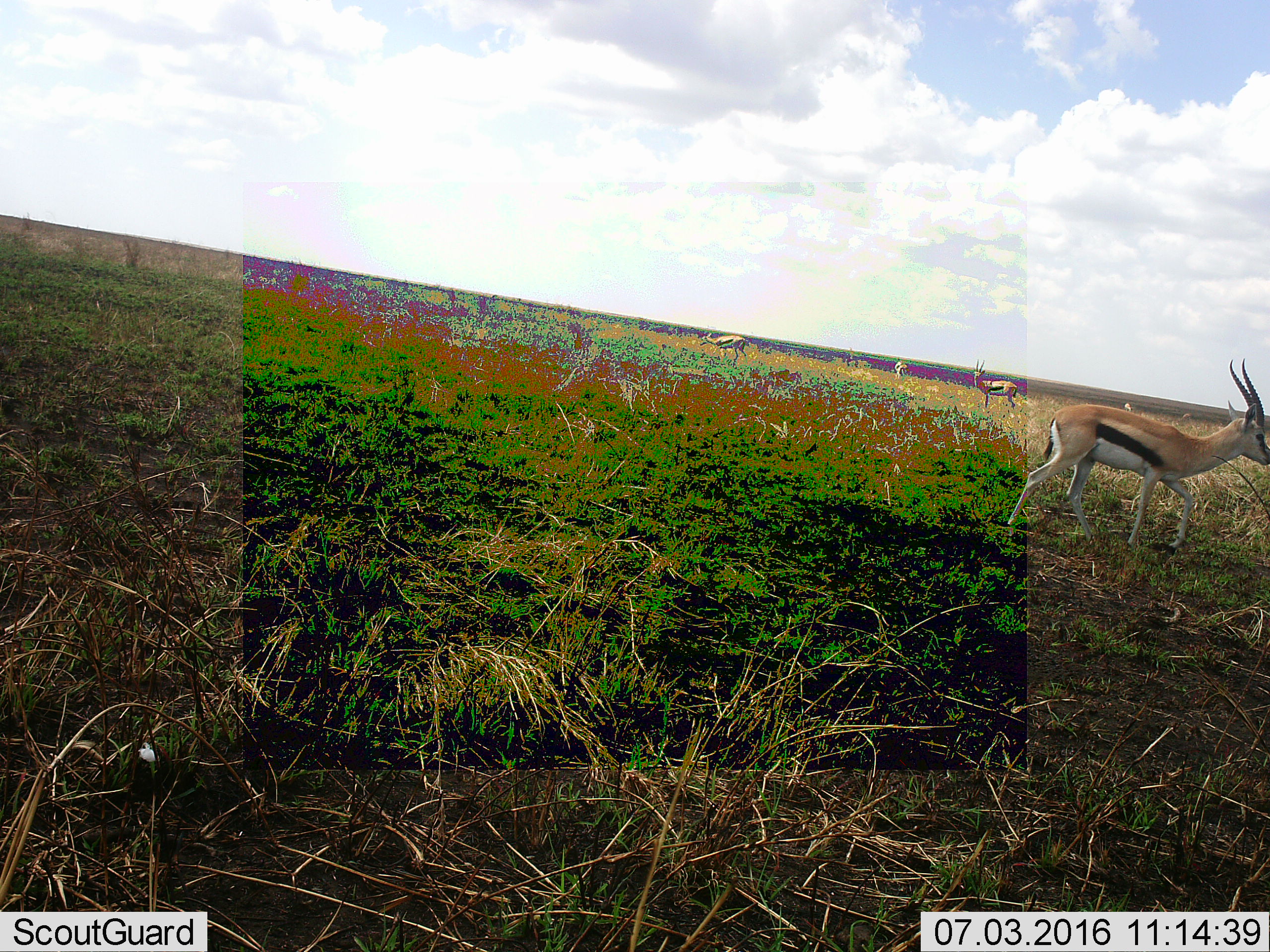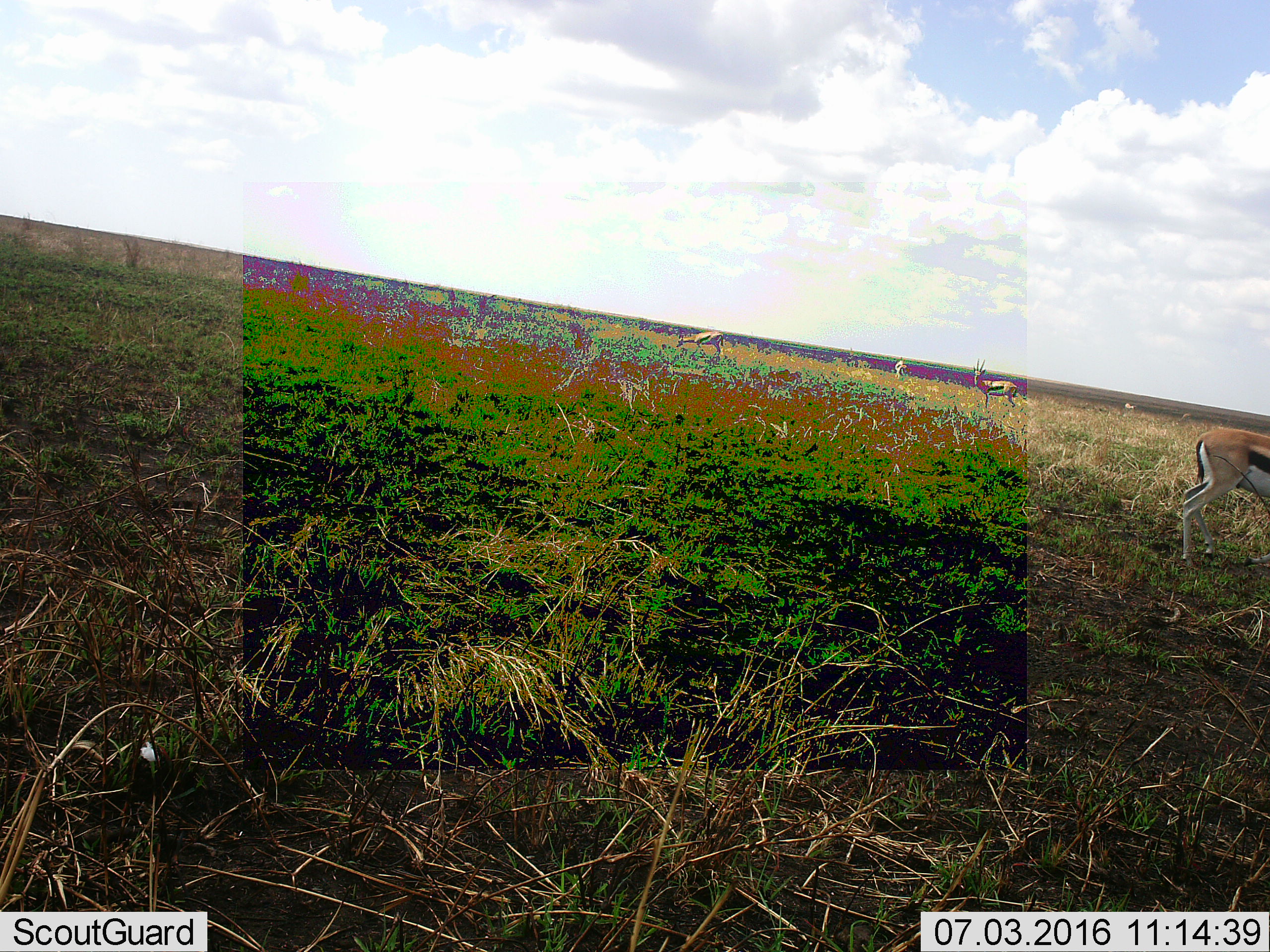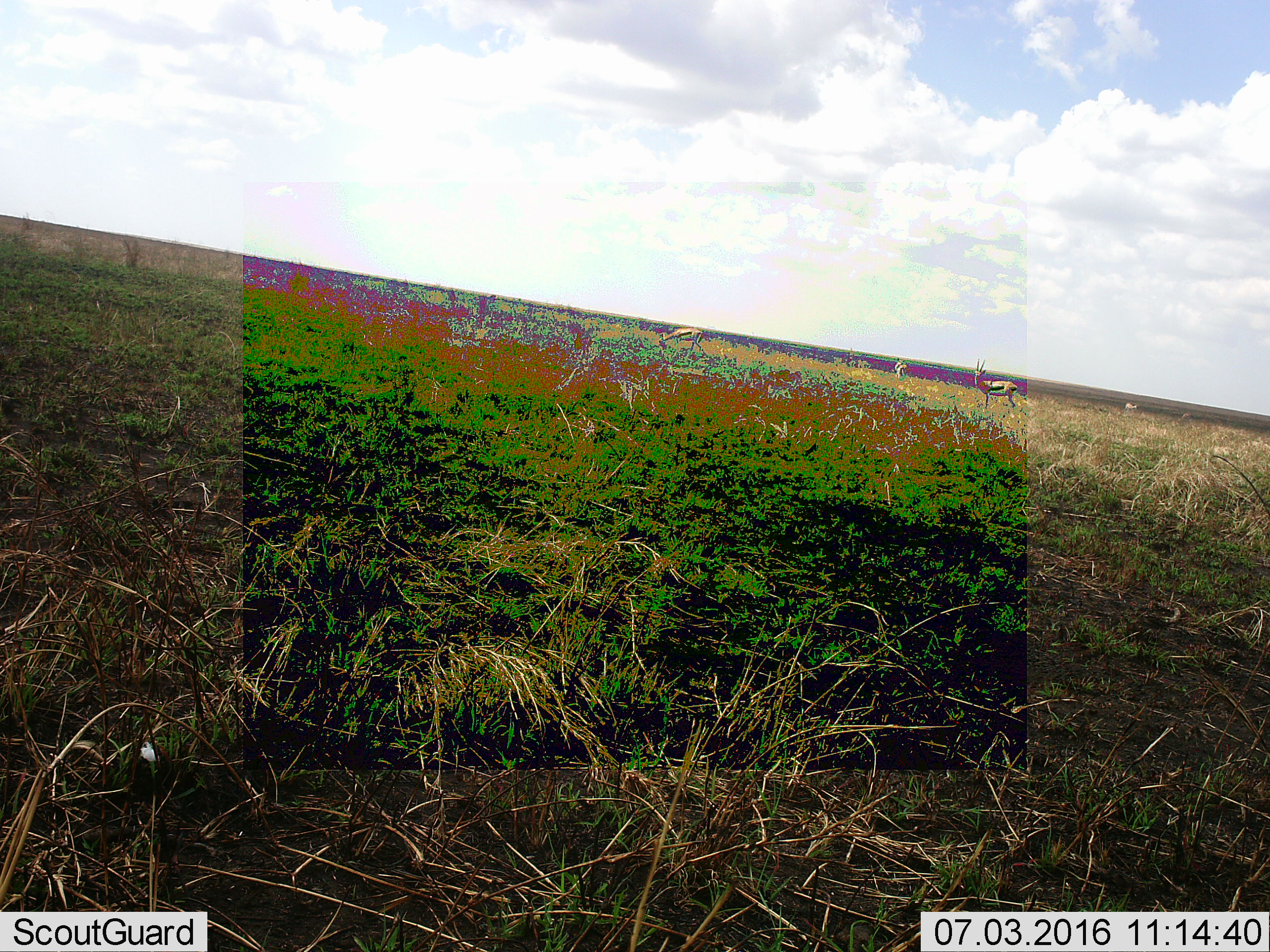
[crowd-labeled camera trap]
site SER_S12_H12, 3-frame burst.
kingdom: Animalia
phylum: Chordata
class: Mammalia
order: Artiodactyla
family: Bovidae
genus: Eudorcas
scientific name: Eudorcas thomsonii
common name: thomson's gazelle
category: gazellethomsons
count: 4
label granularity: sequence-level